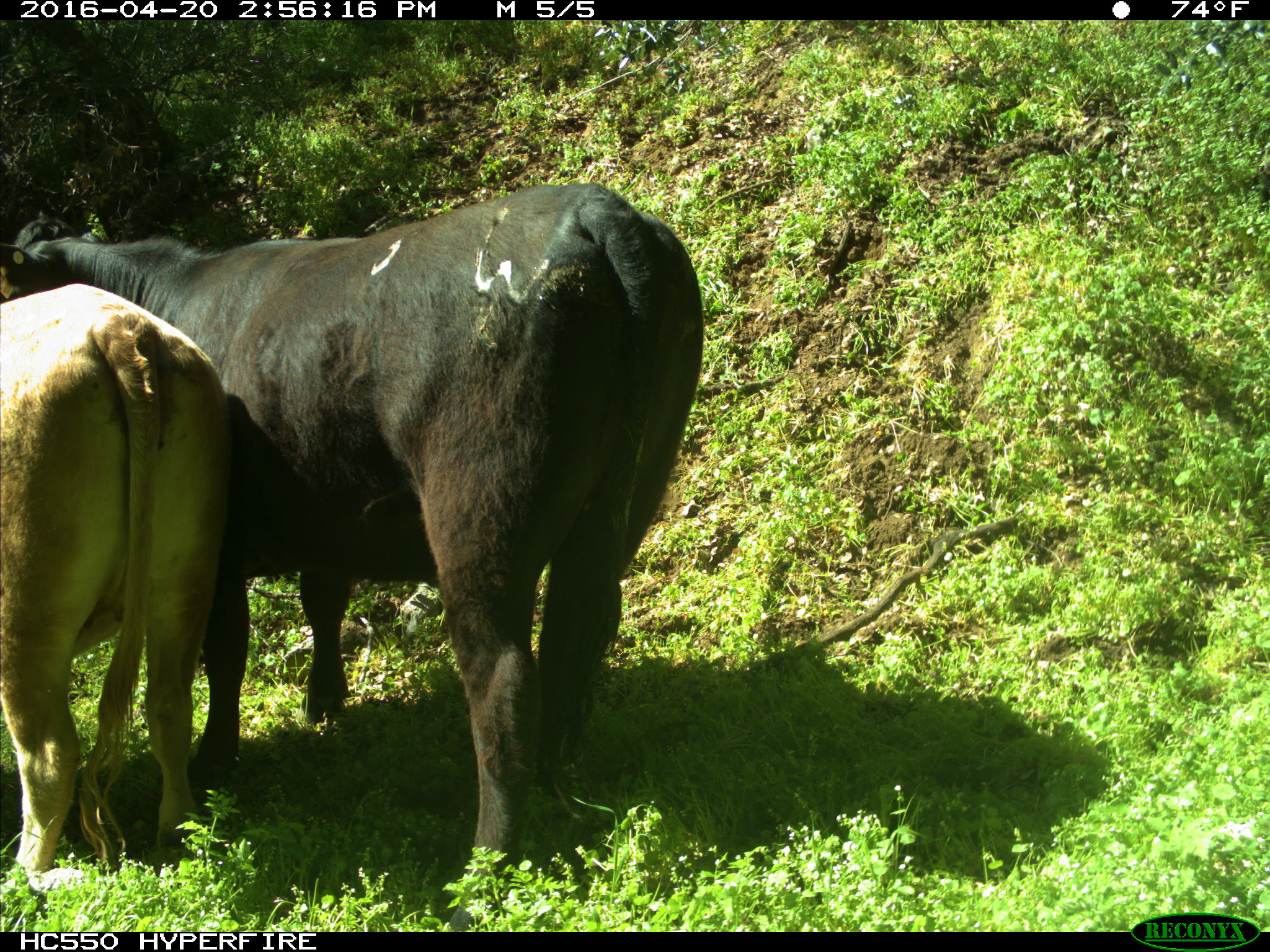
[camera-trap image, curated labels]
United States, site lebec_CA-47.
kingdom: Animalia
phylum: Chordata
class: Mammalia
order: Artiodactyla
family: Bovidae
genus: Bos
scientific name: Bos taurus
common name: domestic cow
Bos taurus (domestic cow).